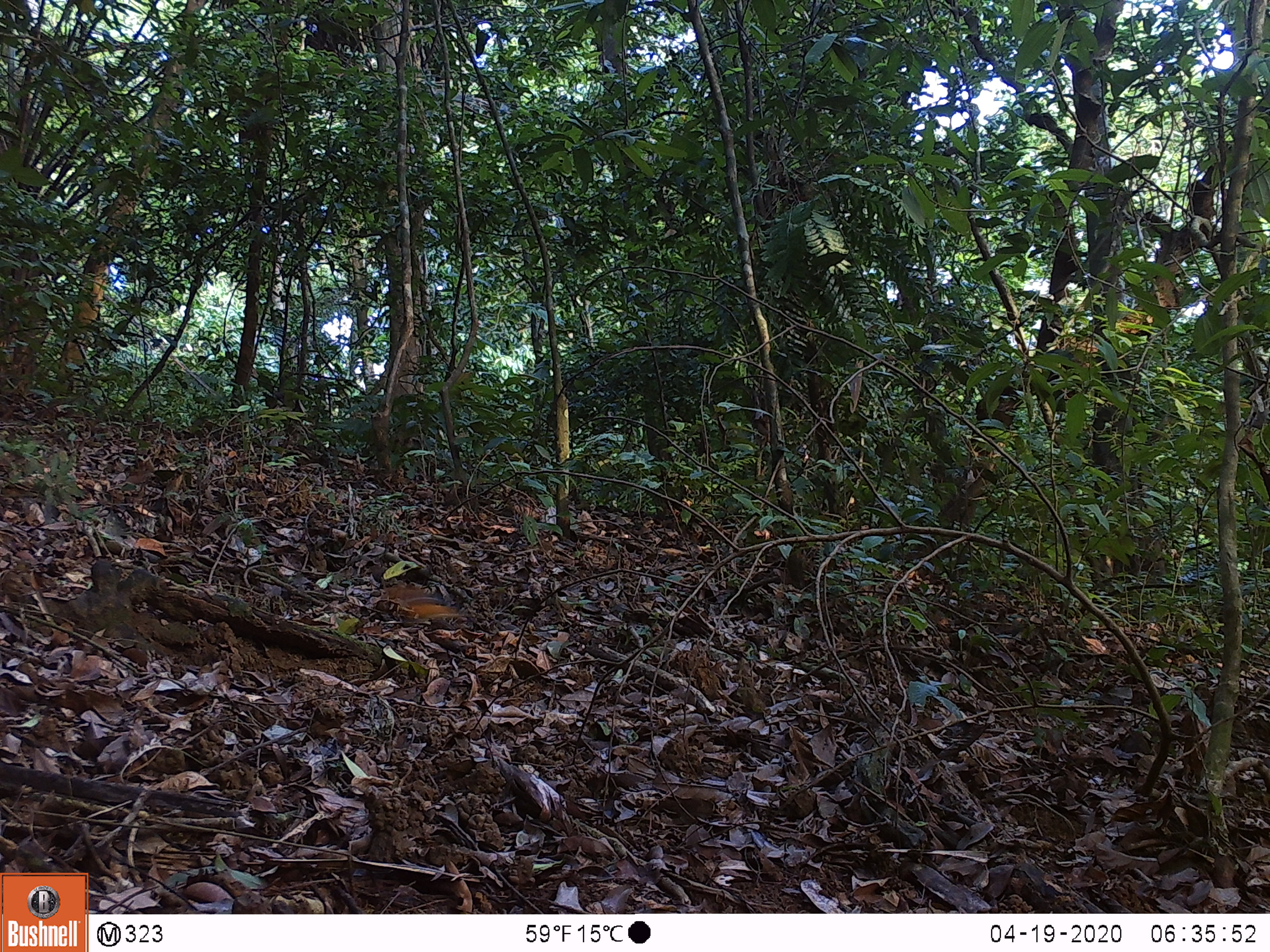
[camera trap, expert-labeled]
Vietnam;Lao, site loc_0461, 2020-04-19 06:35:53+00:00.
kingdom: Animalia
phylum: Chordata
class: Aves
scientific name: Aves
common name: bird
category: unidentified bird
Unidentified bird (bird) (Aves). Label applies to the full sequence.